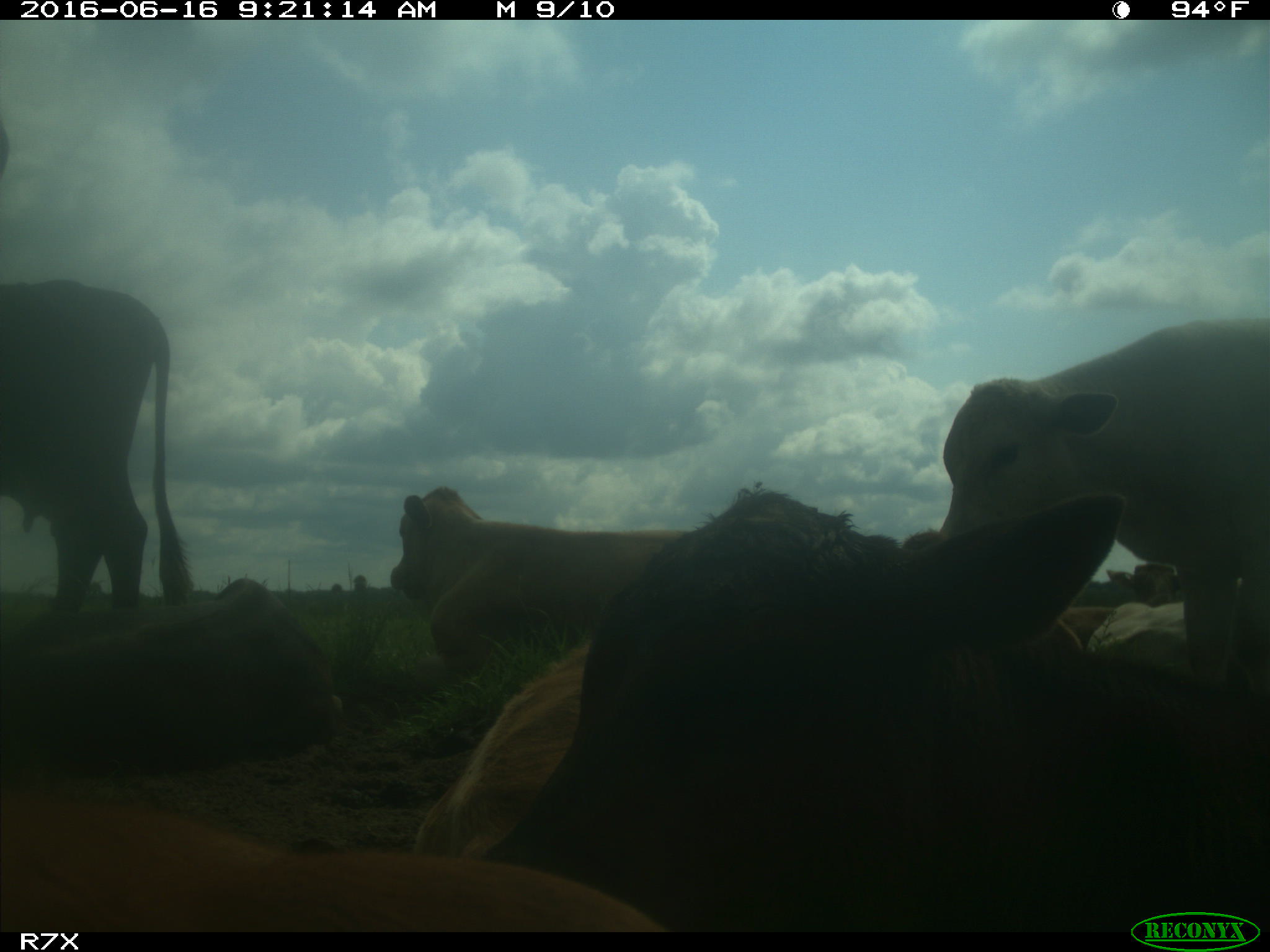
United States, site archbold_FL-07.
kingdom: Animalia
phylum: Chordata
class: Mammalia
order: Artiodactyla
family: Bovidae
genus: Bos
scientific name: Bos taurus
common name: domestic cow